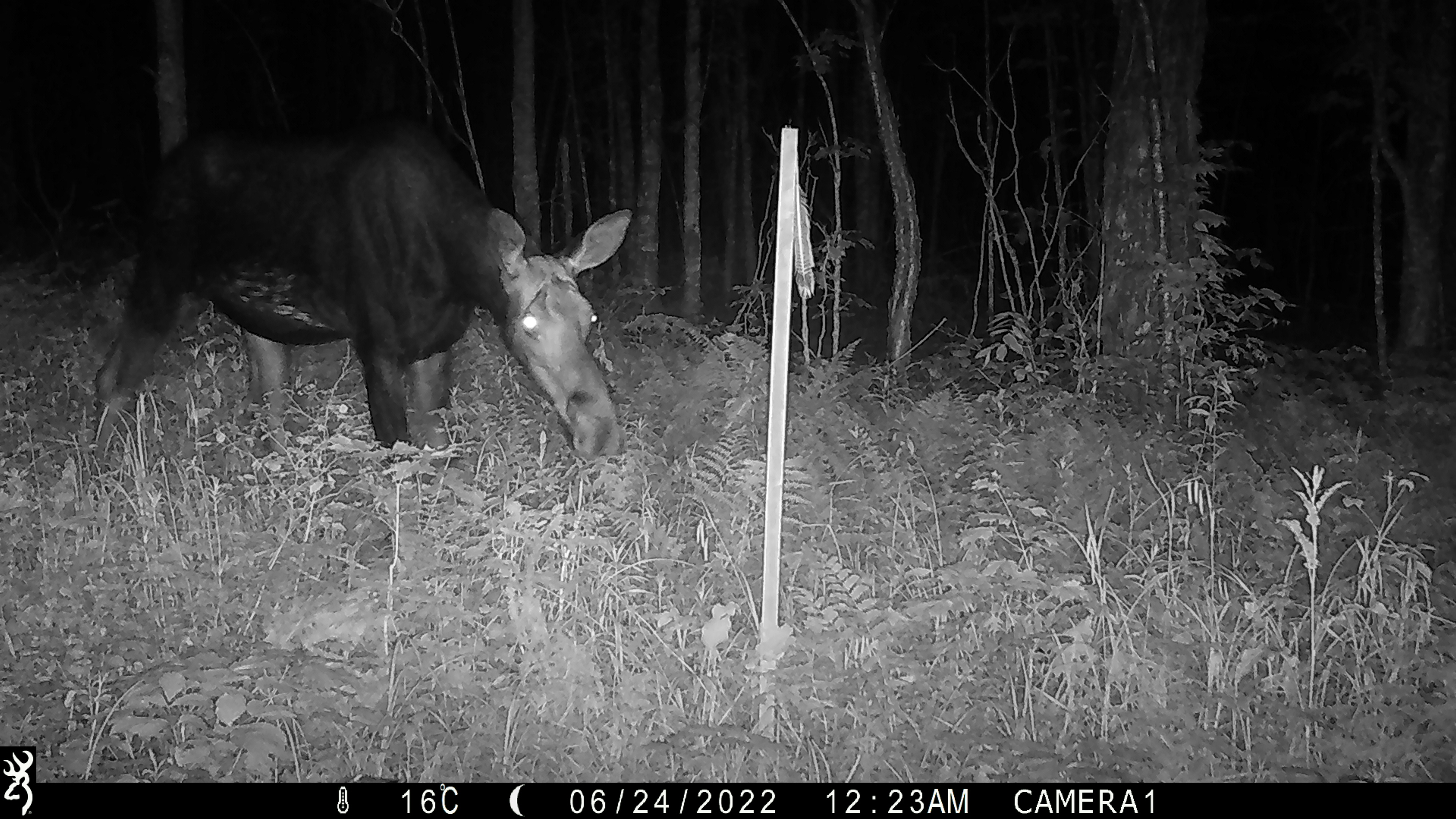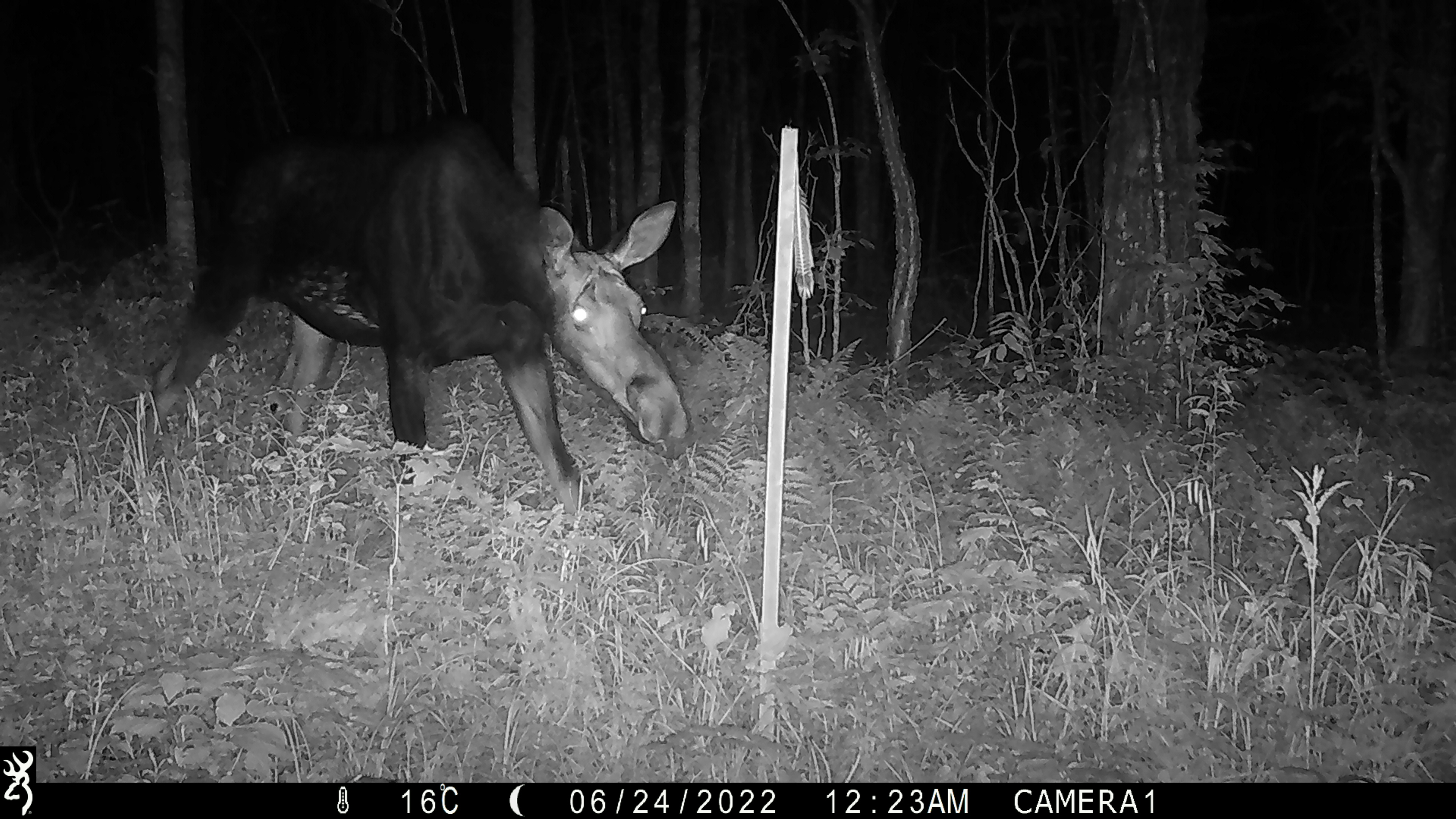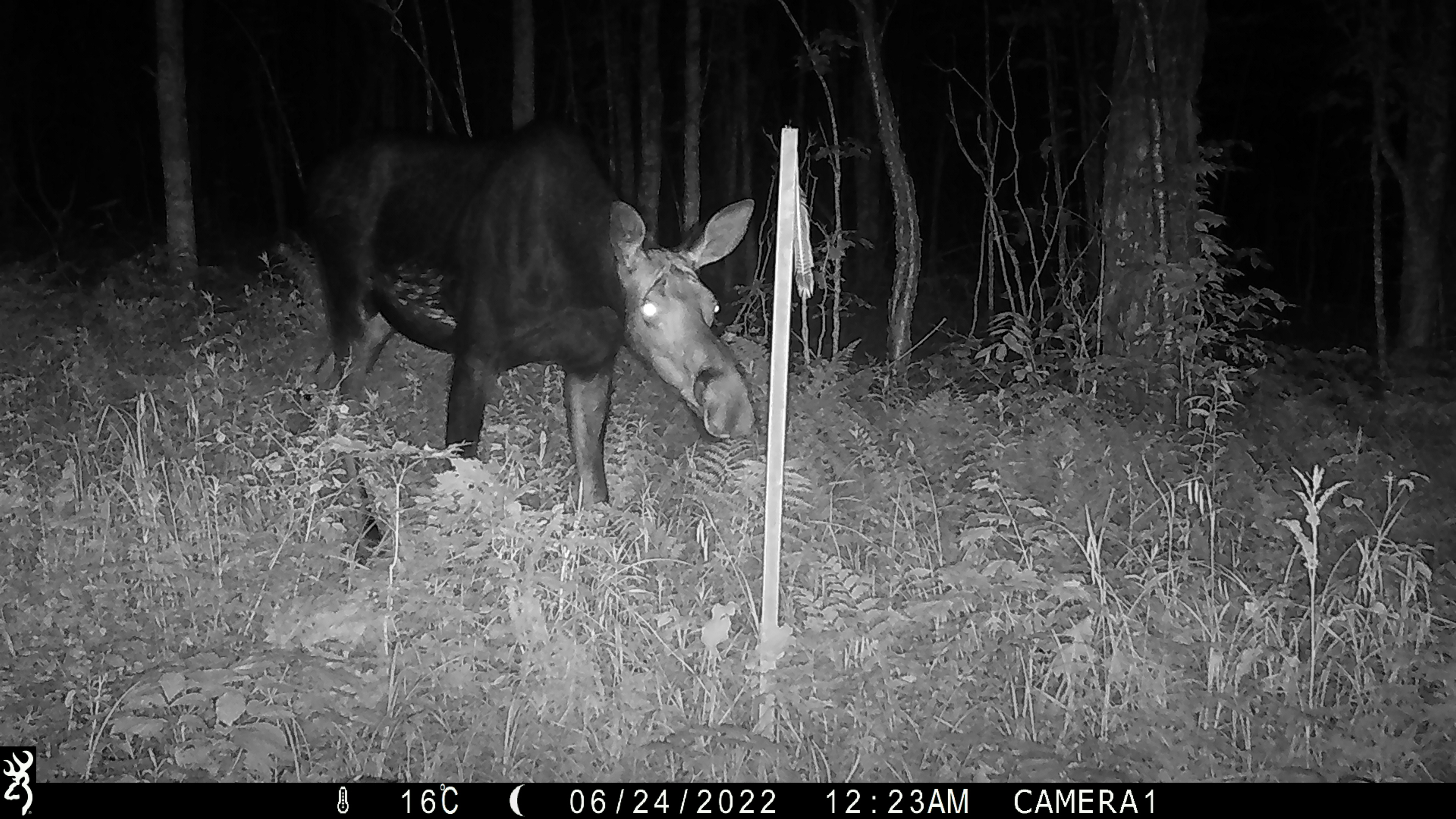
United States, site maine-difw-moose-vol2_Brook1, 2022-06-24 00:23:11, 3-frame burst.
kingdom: Animalia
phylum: Chordata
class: Mammalia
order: Artiodactyla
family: Cervidae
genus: Alces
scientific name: Alces alces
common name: moose